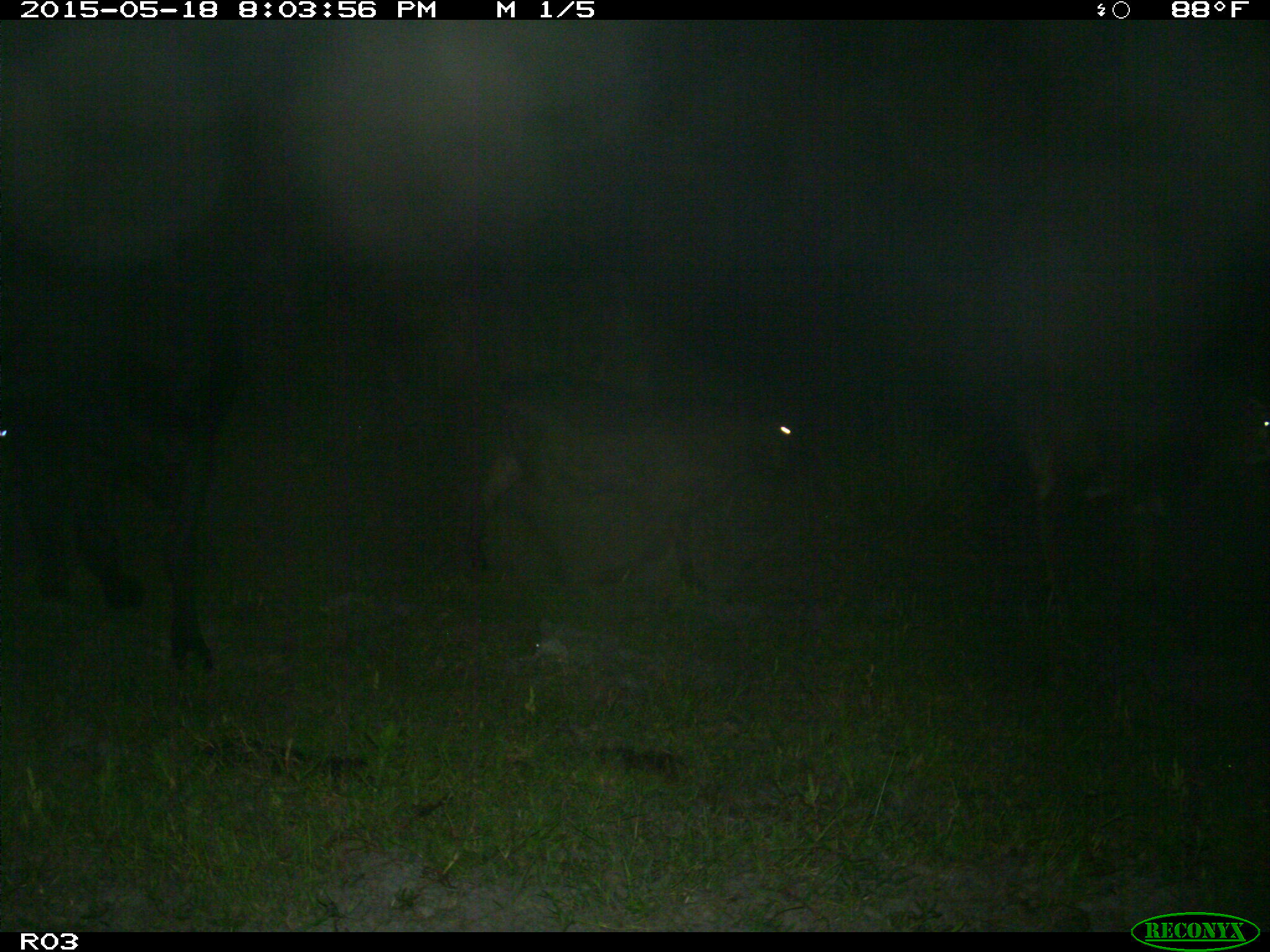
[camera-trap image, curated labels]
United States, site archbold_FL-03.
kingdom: Animalia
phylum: Chordata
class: Mammalia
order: Artiodactyla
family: Bovidae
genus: Bos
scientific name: Bos taurus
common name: domestic cow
Bos taurus (domestic cow).